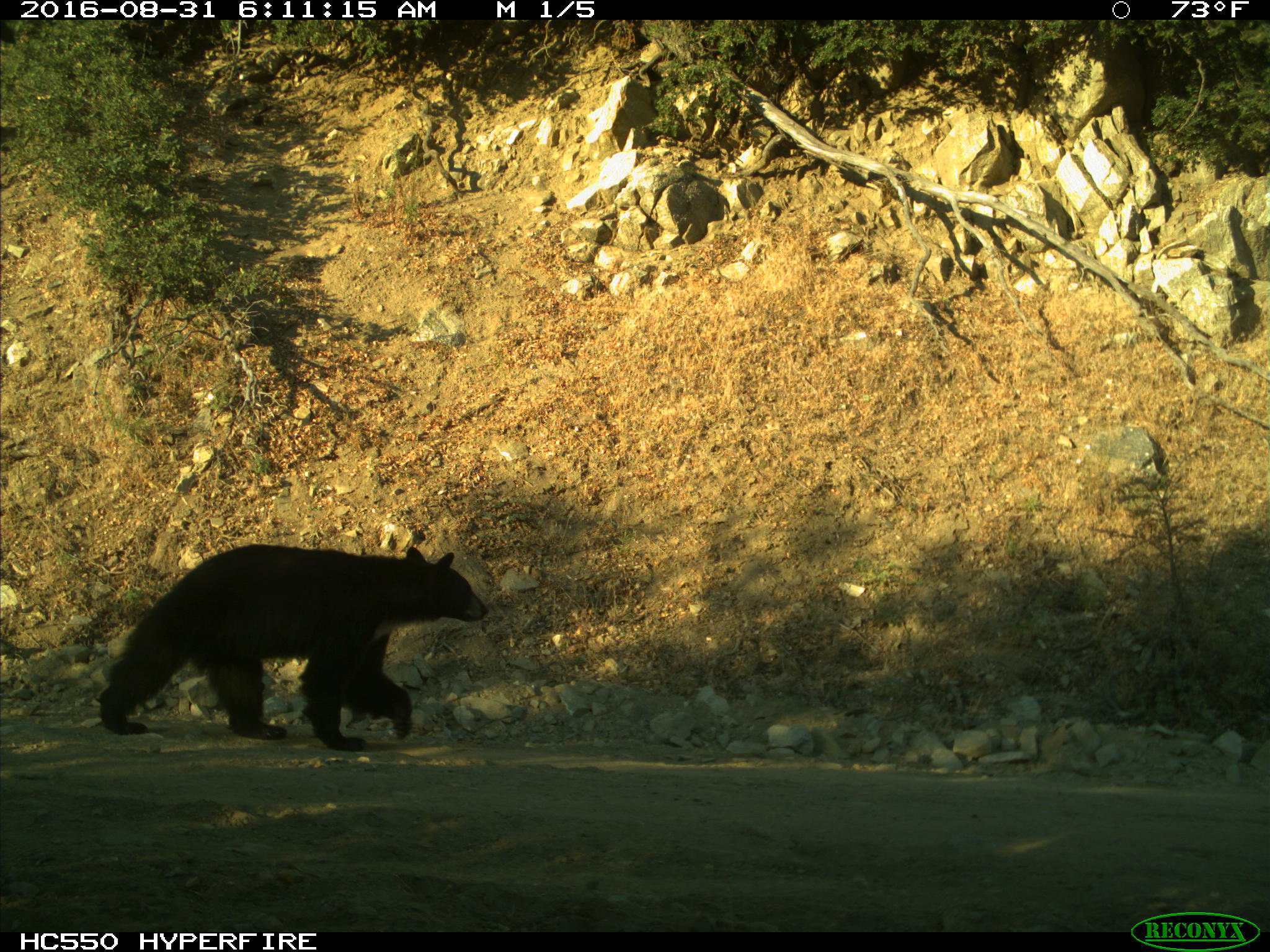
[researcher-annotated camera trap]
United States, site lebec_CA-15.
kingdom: Animalia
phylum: Chordata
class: Mammalia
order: Carnivora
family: Ursidae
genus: Ursus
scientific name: Ursus americanus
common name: american black bear